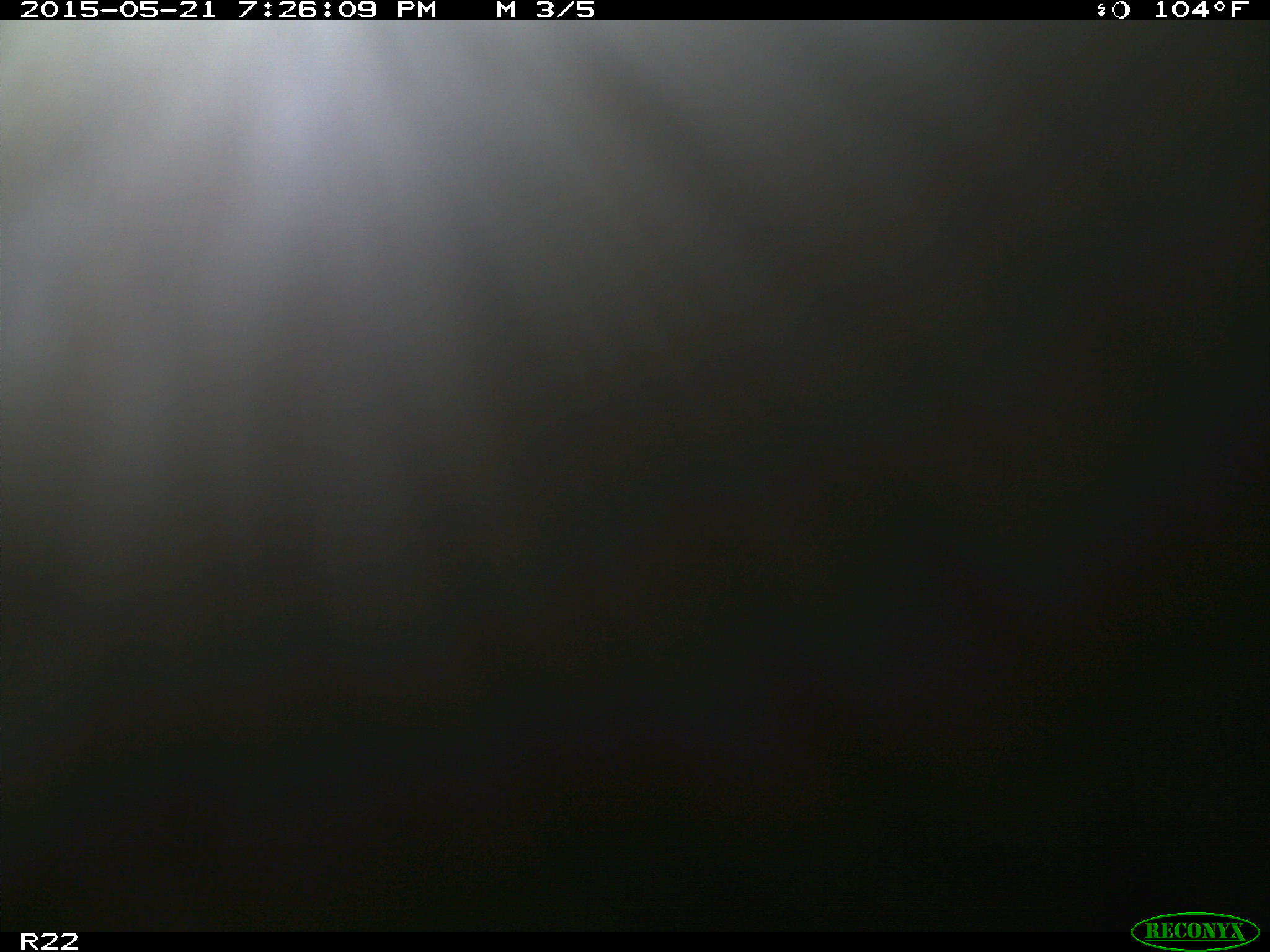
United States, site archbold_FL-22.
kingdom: Animalia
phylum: Chordata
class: Mammalia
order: Artiodactyla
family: Bovidae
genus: Bos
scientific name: Bos taurus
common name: domestic cow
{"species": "Bos taurus (domestic cow)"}